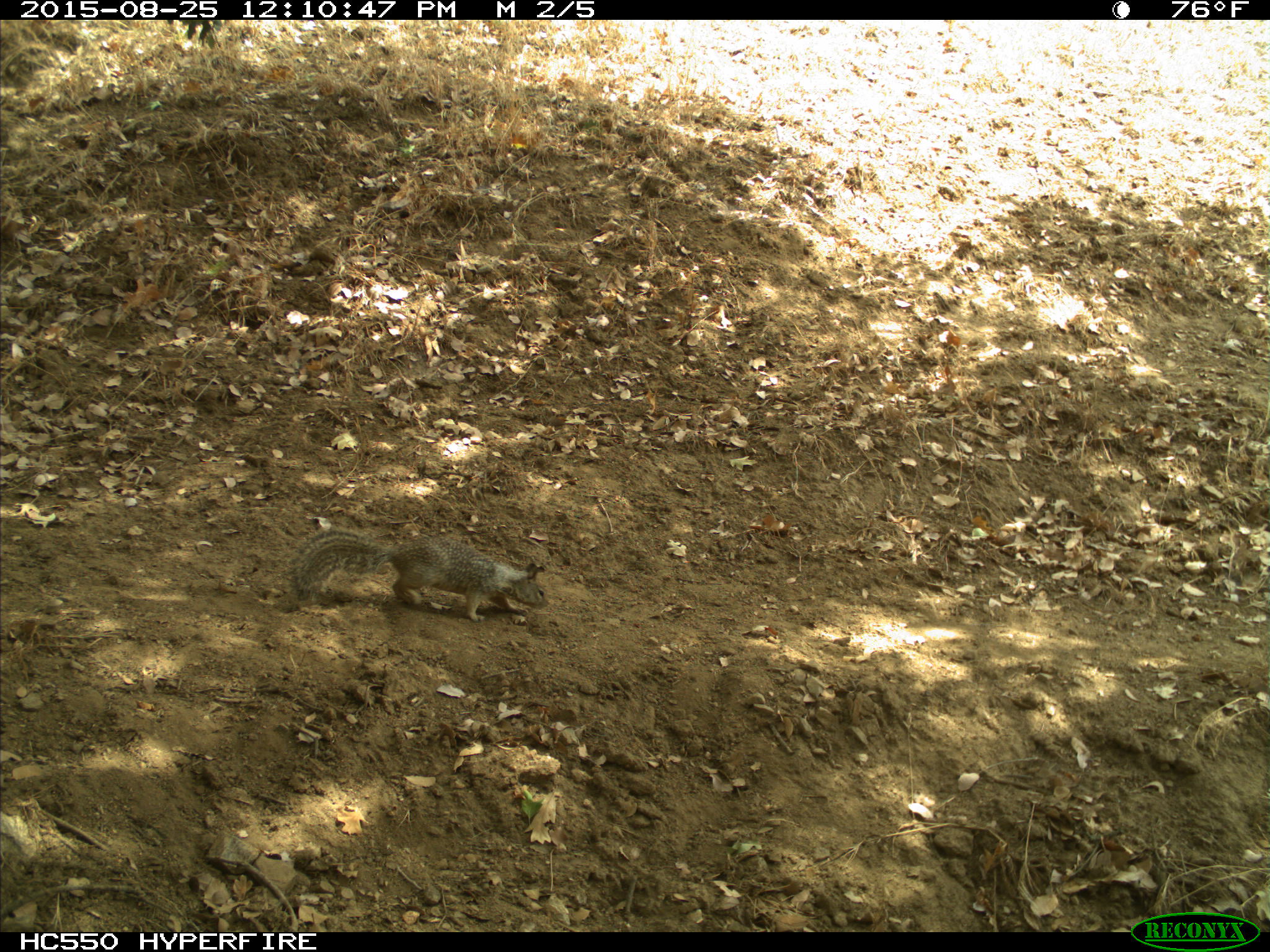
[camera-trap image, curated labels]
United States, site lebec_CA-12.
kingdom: Animalia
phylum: Chordata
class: Mammalia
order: Rodentia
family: Sciuridae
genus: Otospermophilus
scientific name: Otospermophilus beecheyi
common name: california ground squirrel